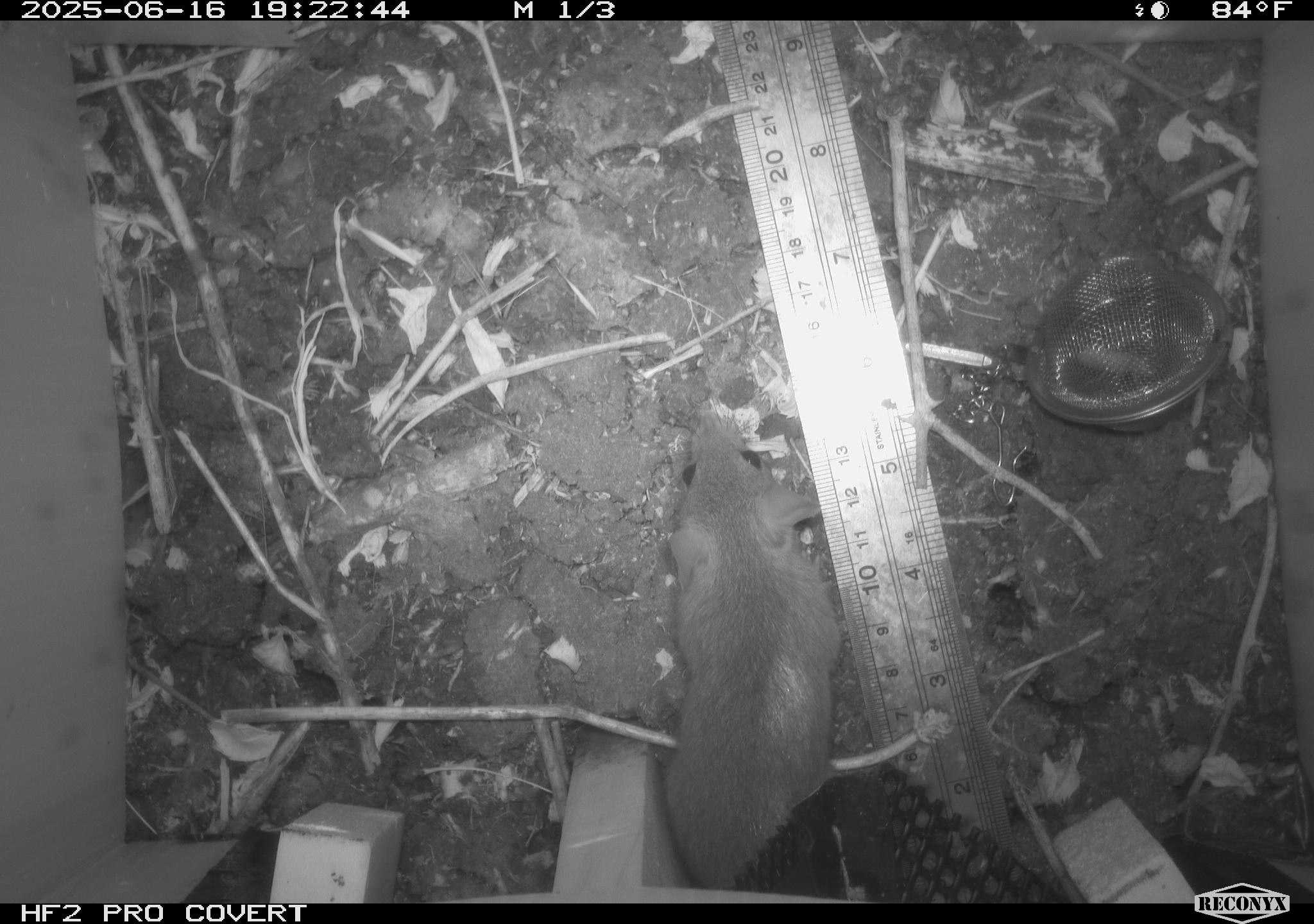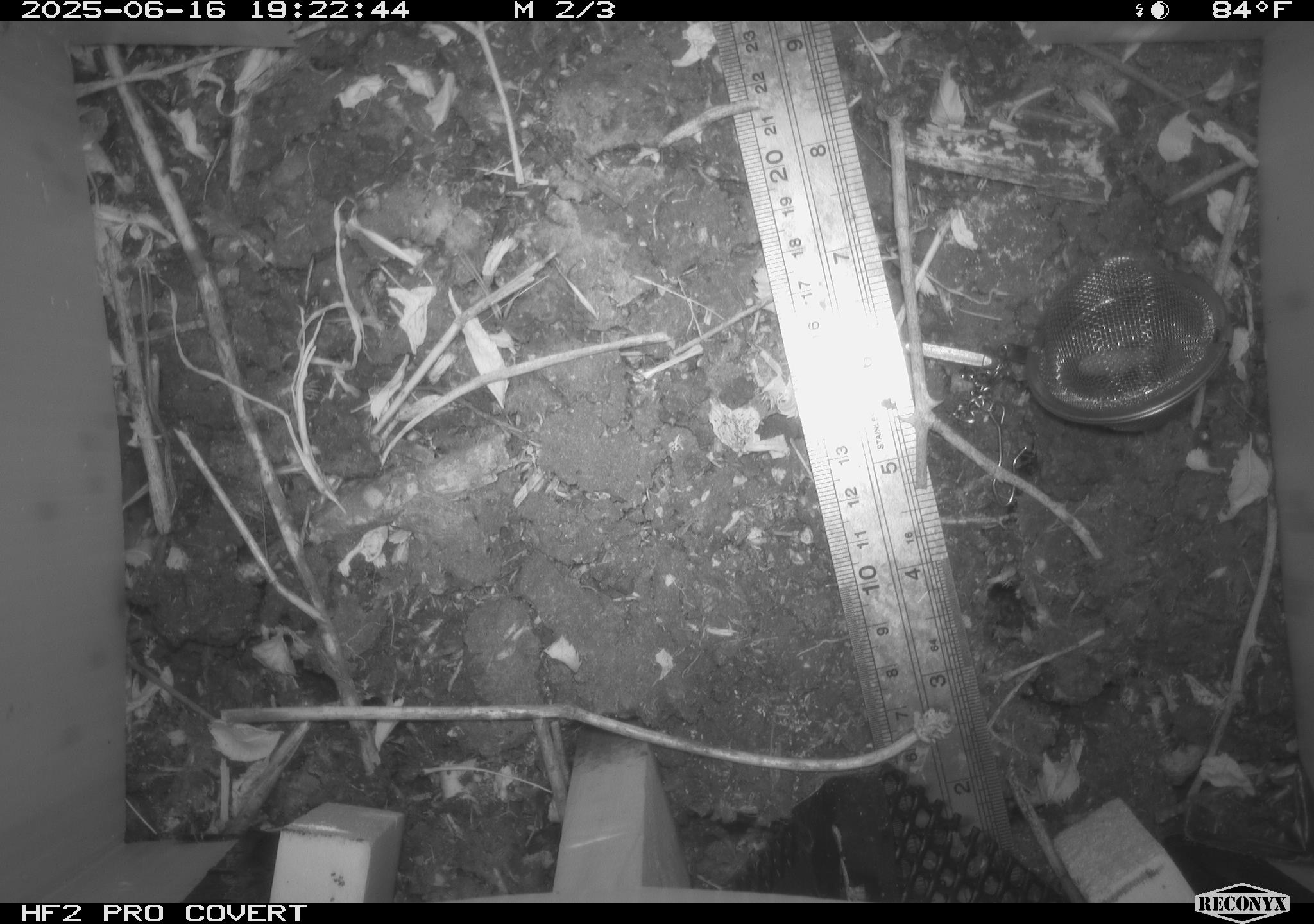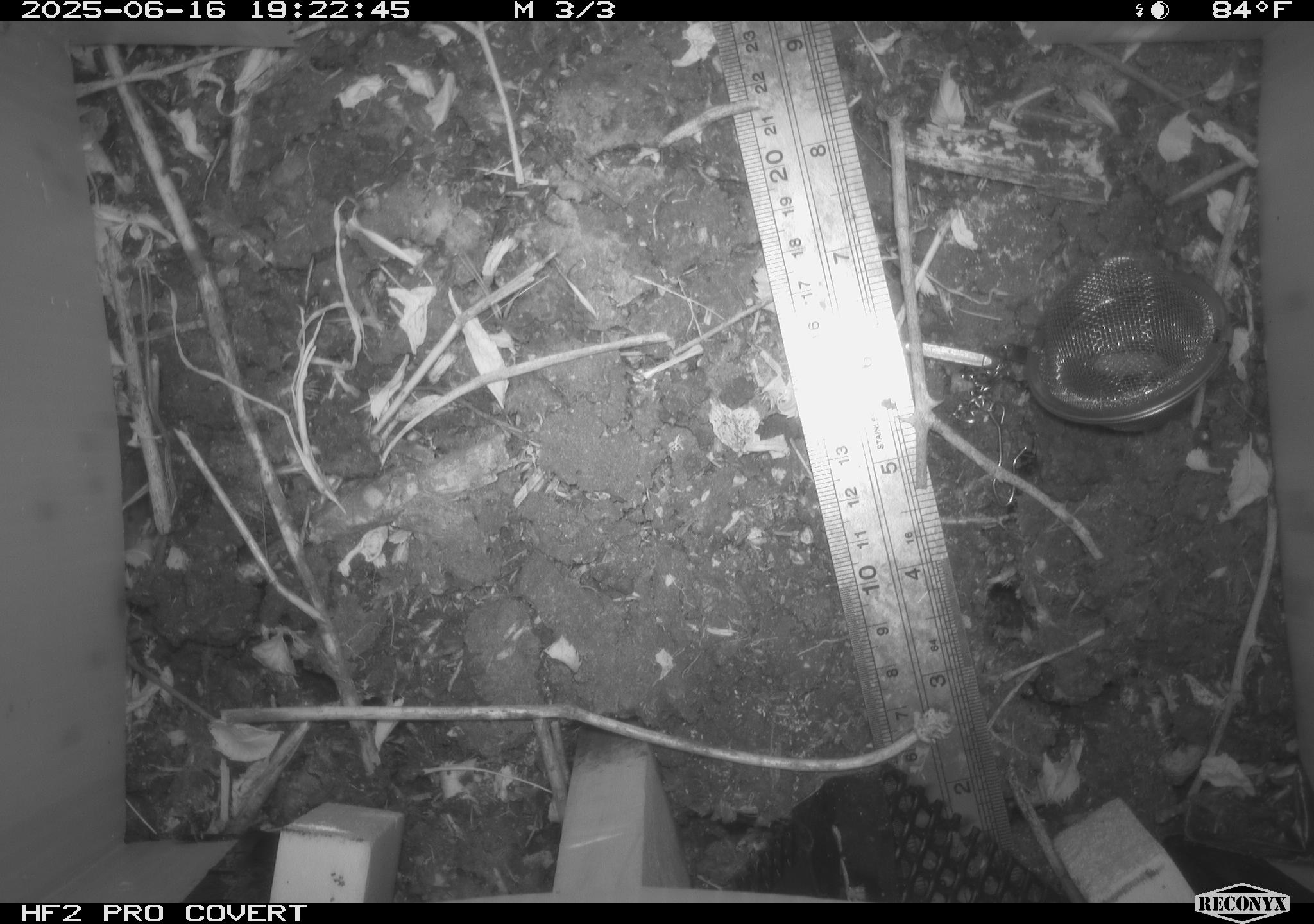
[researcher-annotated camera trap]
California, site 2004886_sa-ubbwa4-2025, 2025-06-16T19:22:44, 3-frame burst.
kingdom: Animalia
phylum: Chordata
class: Mammalia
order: Rodentia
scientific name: Rodentia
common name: rodent